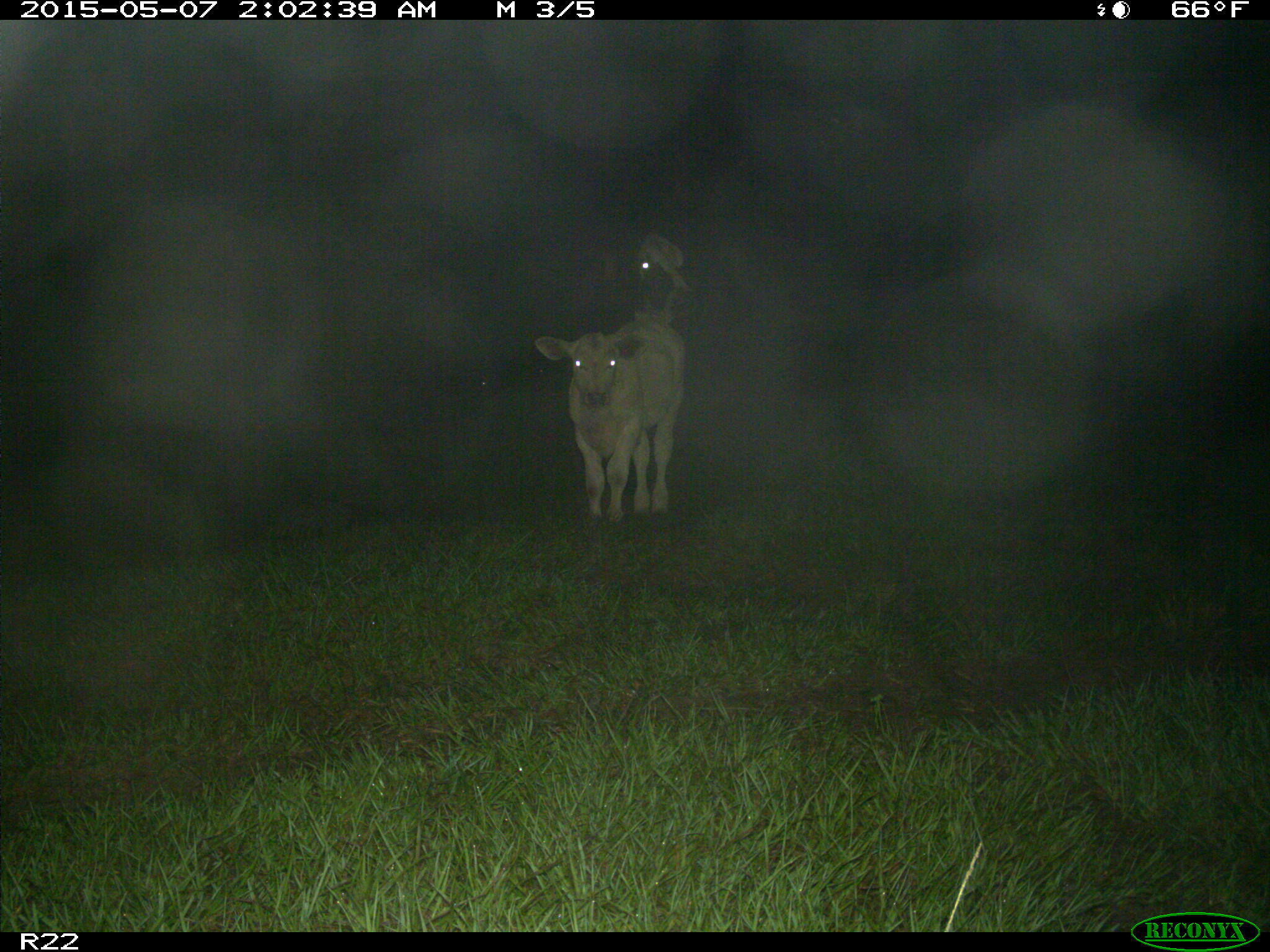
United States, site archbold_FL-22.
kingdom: Animalia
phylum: Chordata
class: Mammalia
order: Artiodactyla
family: Bovidae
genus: Bos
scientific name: Bos taurus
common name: domestic cow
Bos taurus (domestic cow).